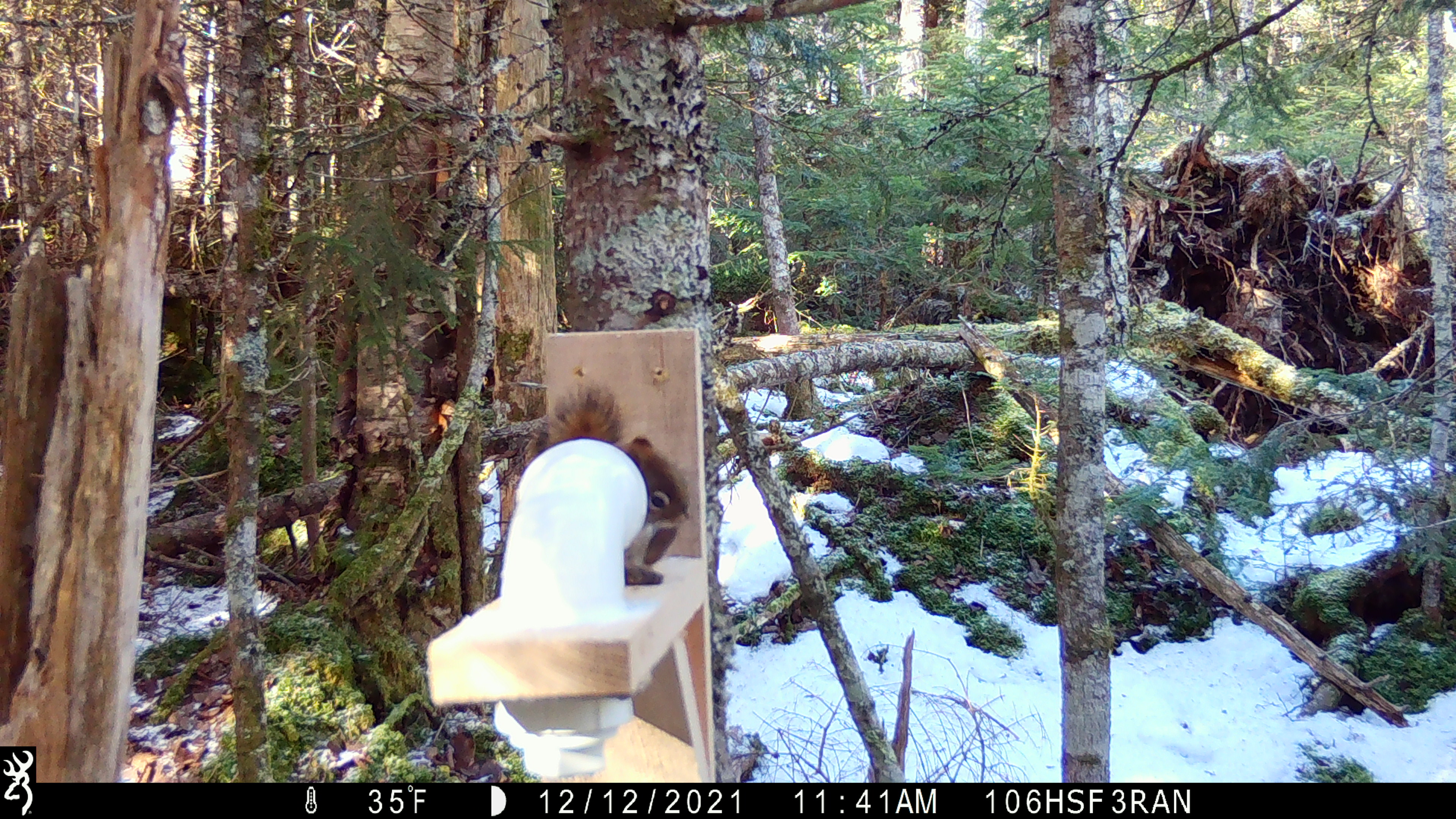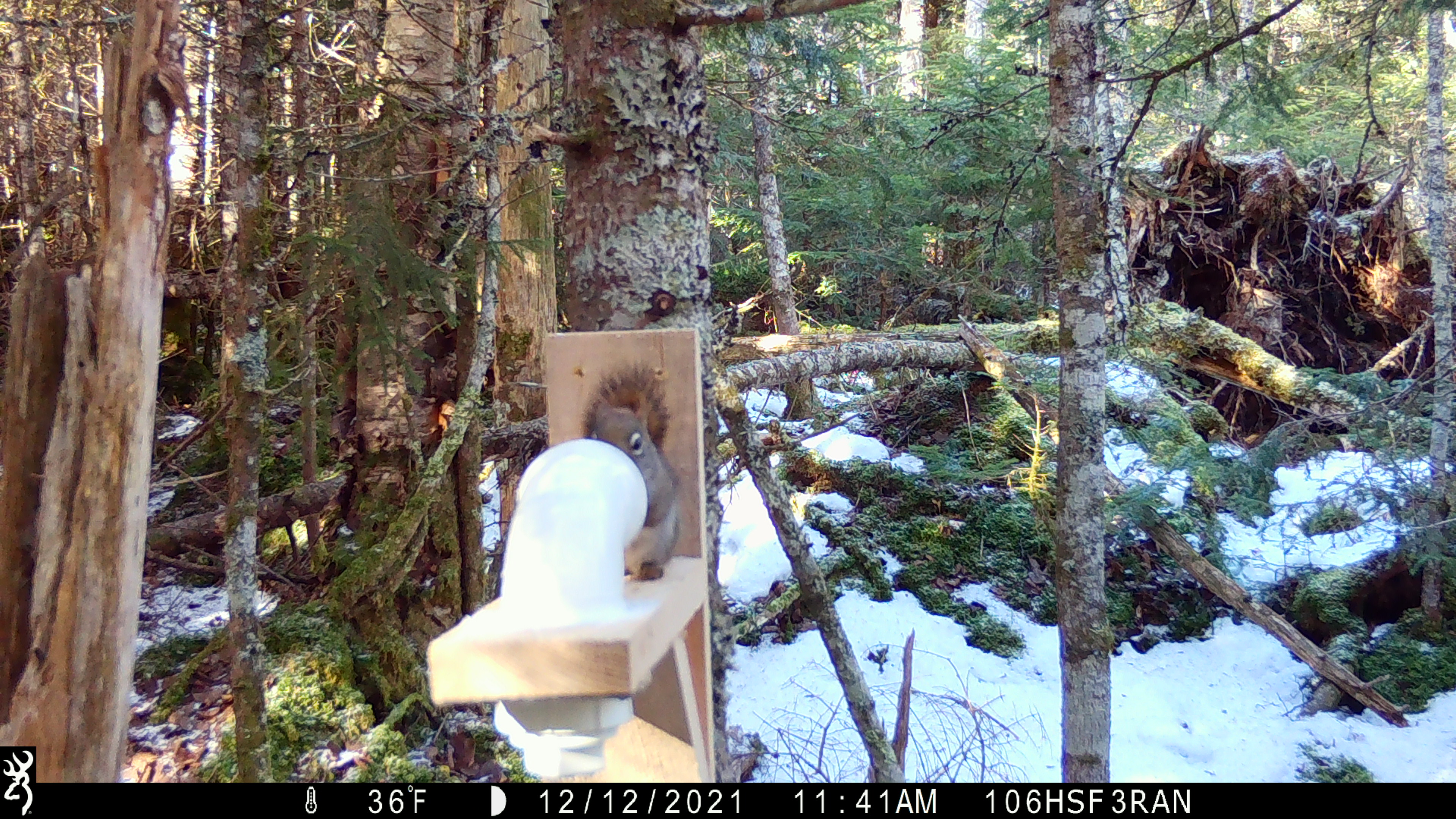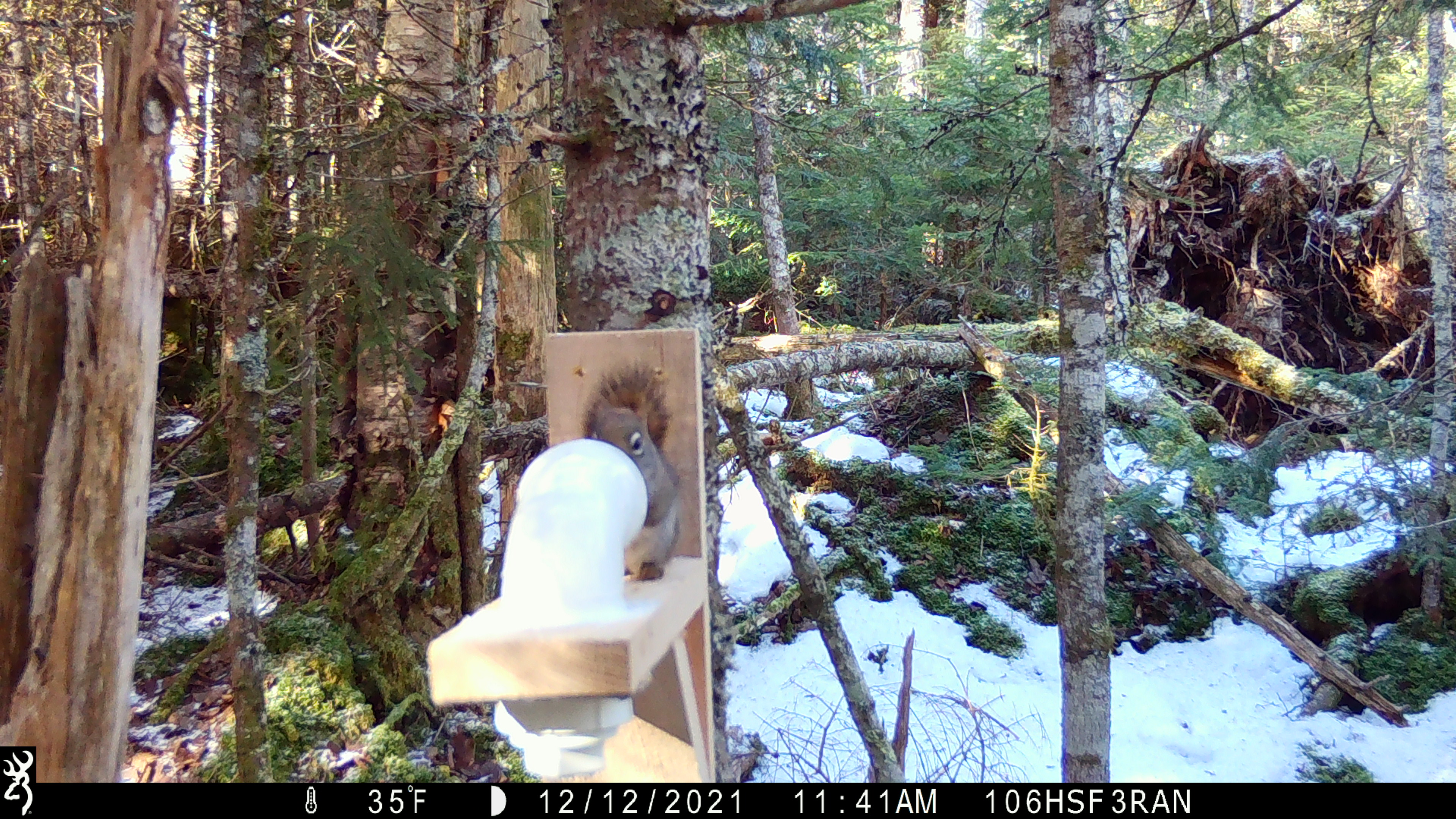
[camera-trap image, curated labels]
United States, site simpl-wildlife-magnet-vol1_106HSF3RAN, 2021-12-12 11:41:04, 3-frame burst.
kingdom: Animalia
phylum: Chordata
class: Mammalia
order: Rodentia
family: Sciuridae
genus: Tamiasciurus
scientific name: Tamiasciurus hudsonicus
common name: red squirrel